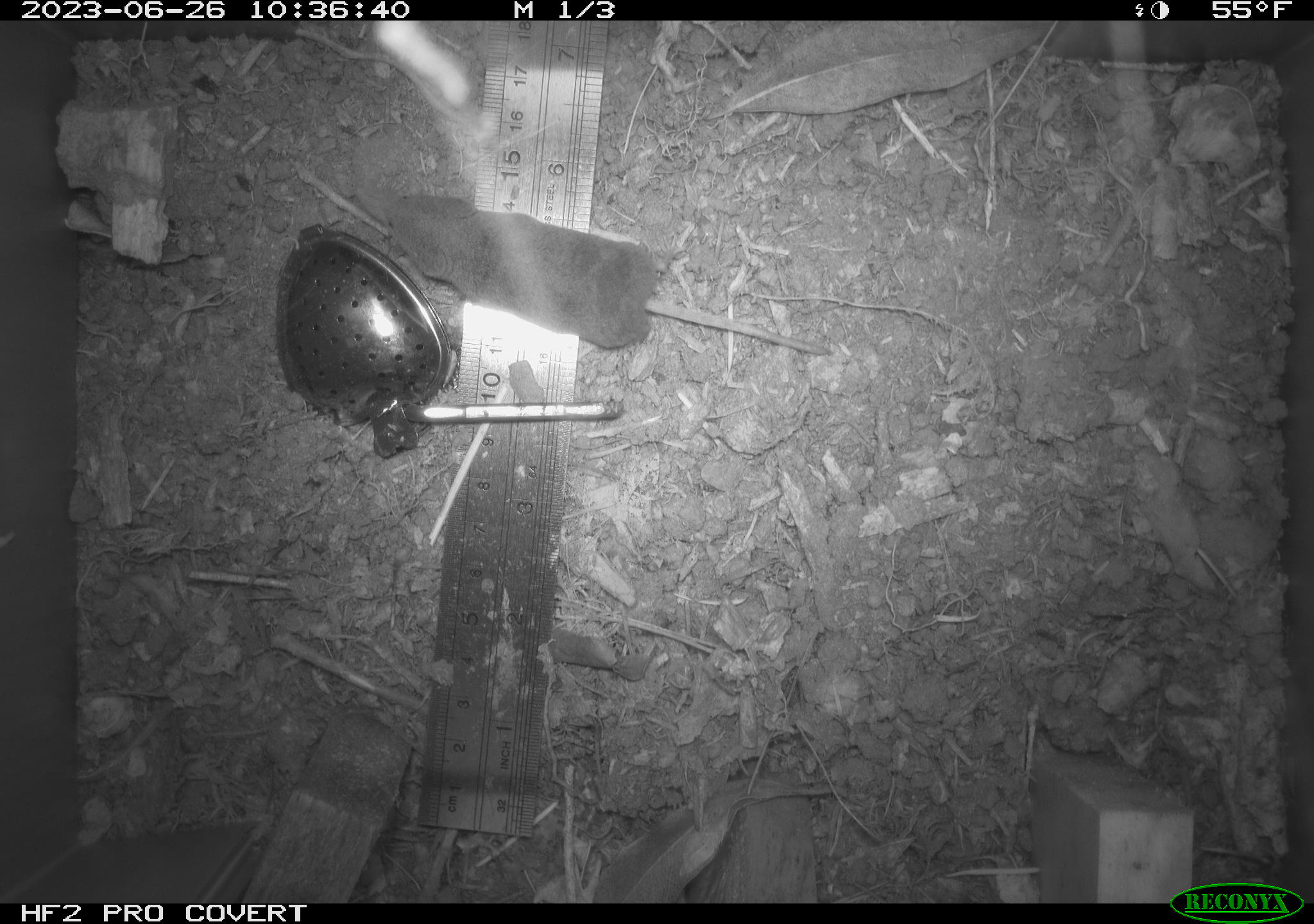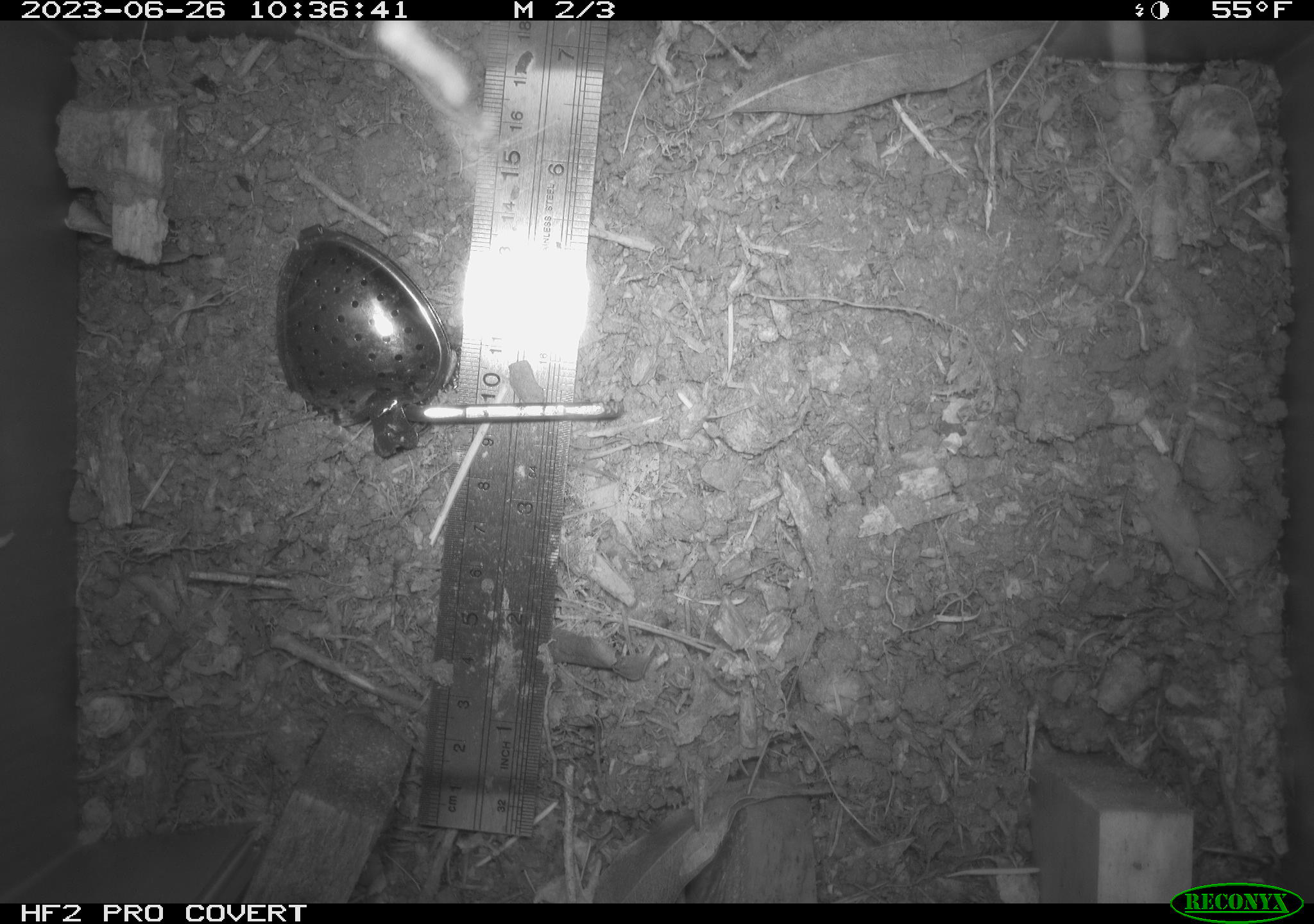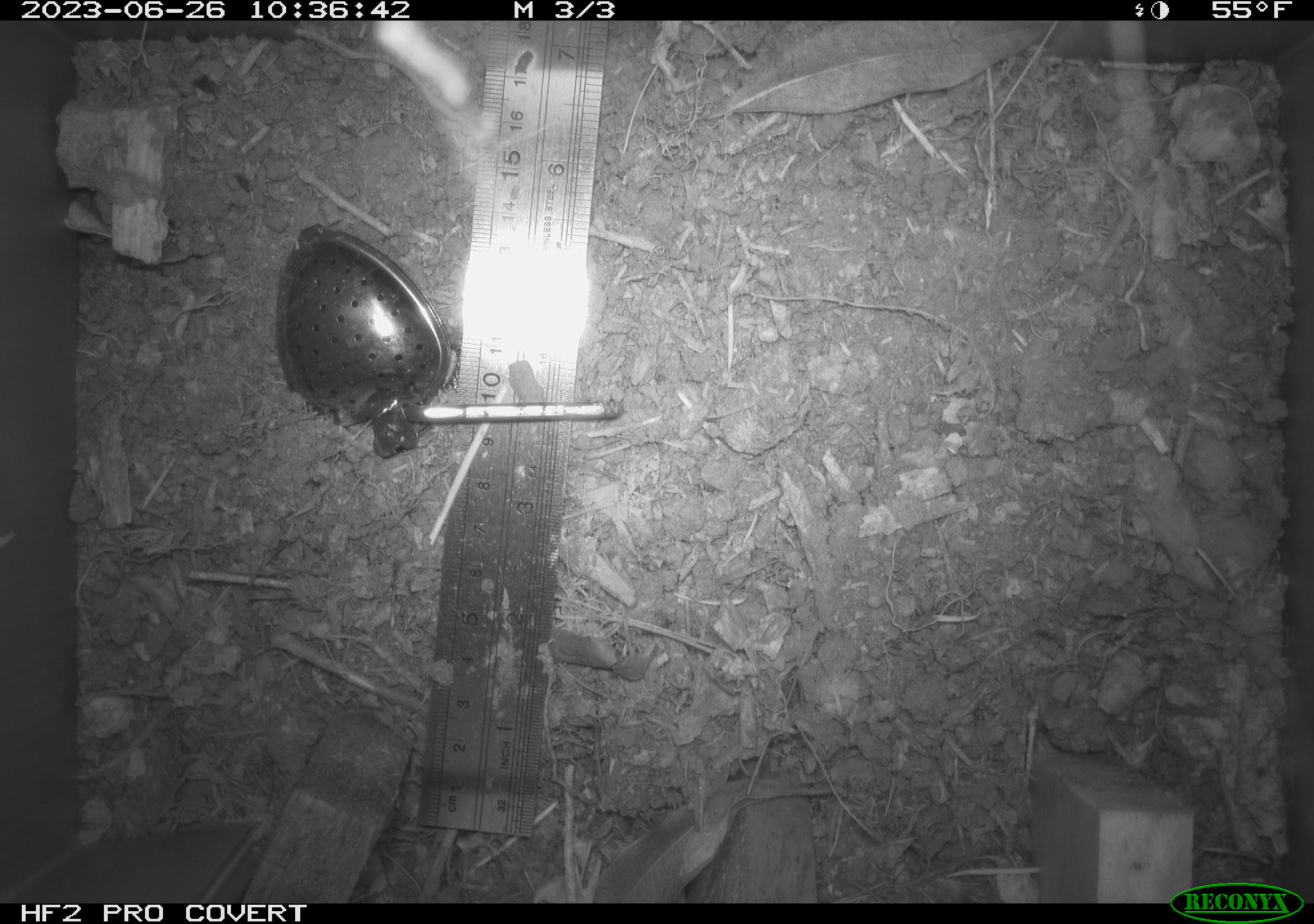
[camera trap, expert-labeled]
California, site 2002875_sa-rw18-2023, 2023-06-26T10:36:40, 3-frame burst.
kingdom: Animalia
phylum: Chordata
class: Mammalia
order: Eulipotyphla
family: Soricidae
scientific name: Soricidae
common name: shrews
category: soricidae family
Soricidae family (shrews) (Soricidae).